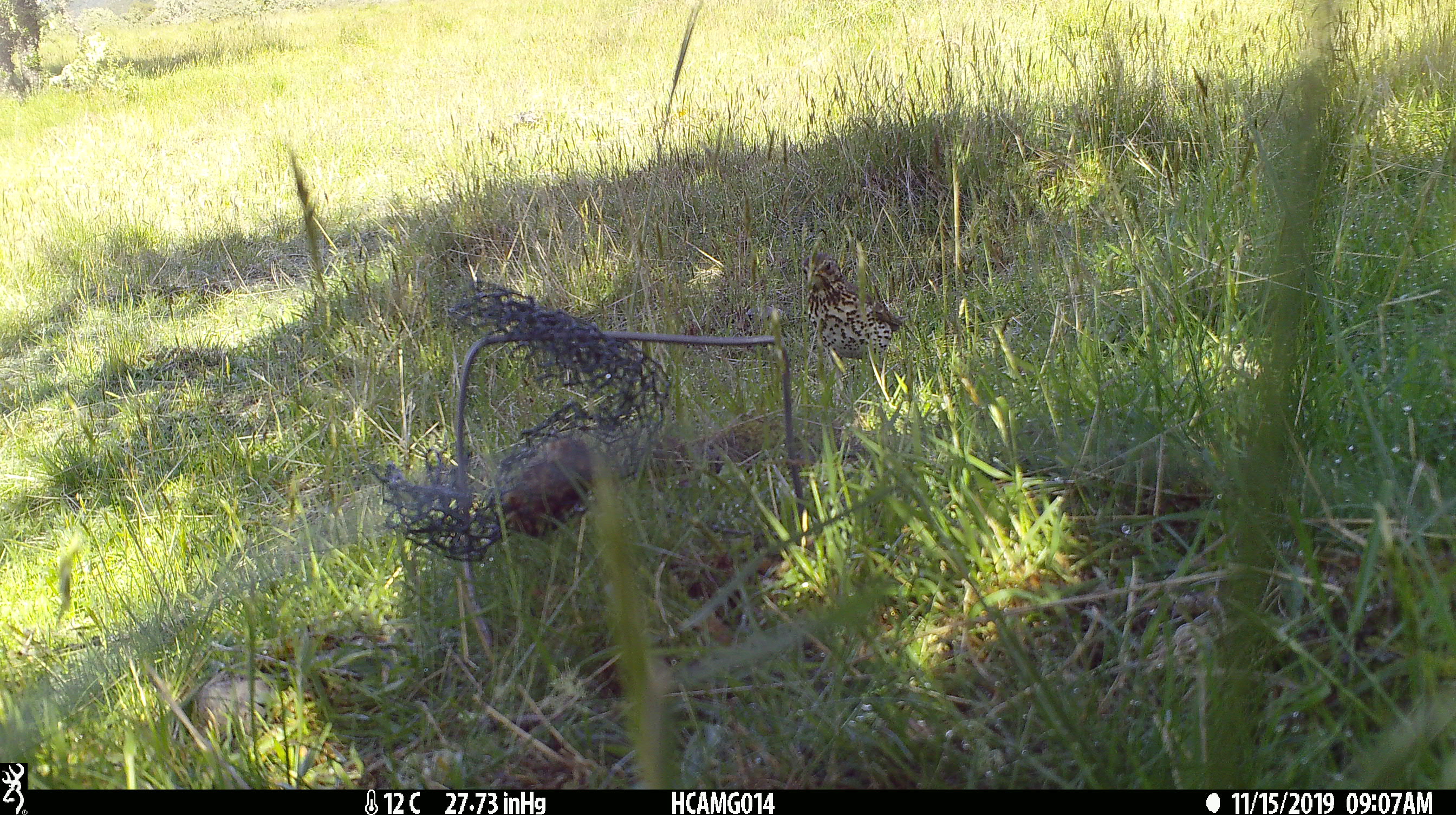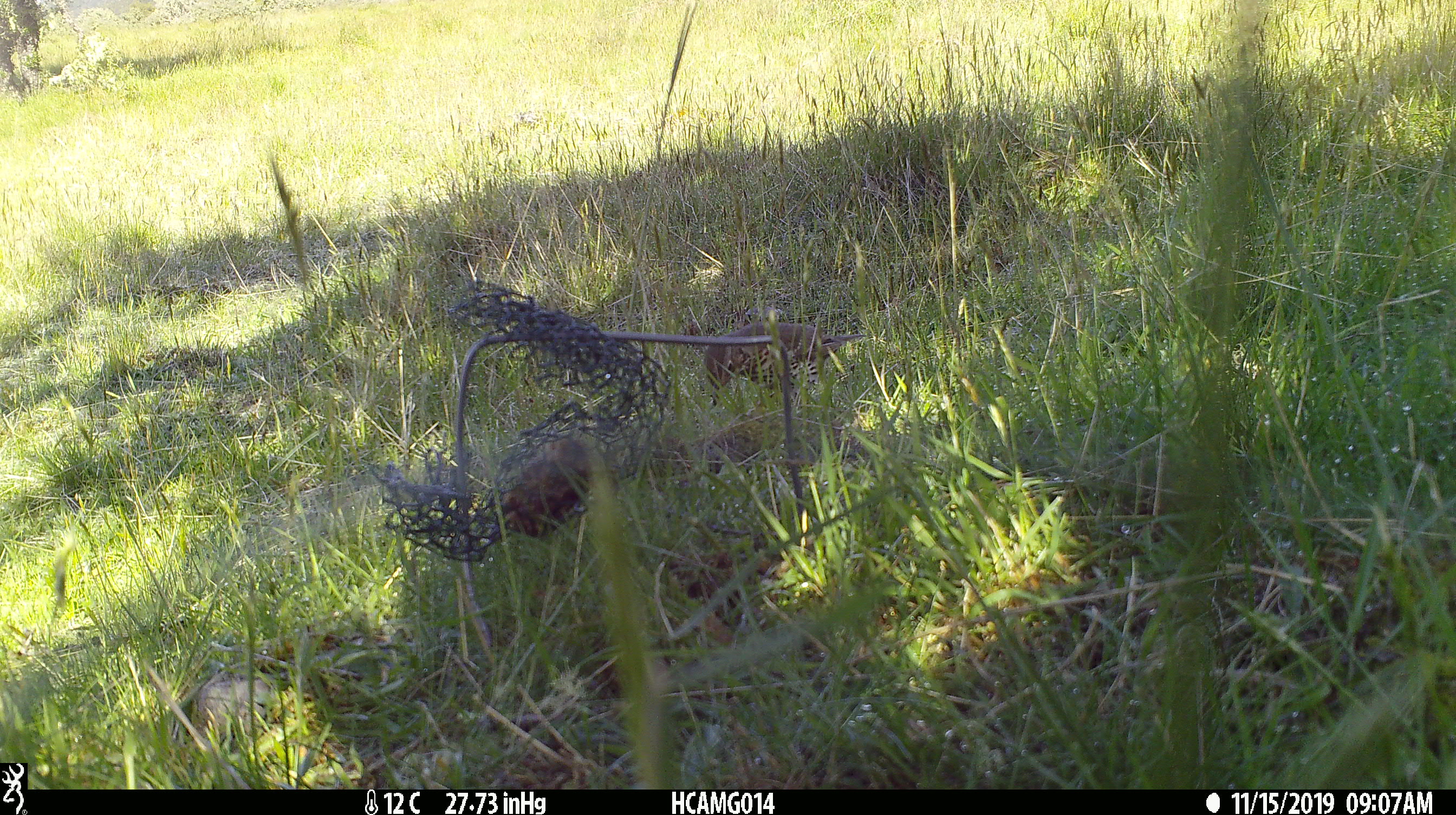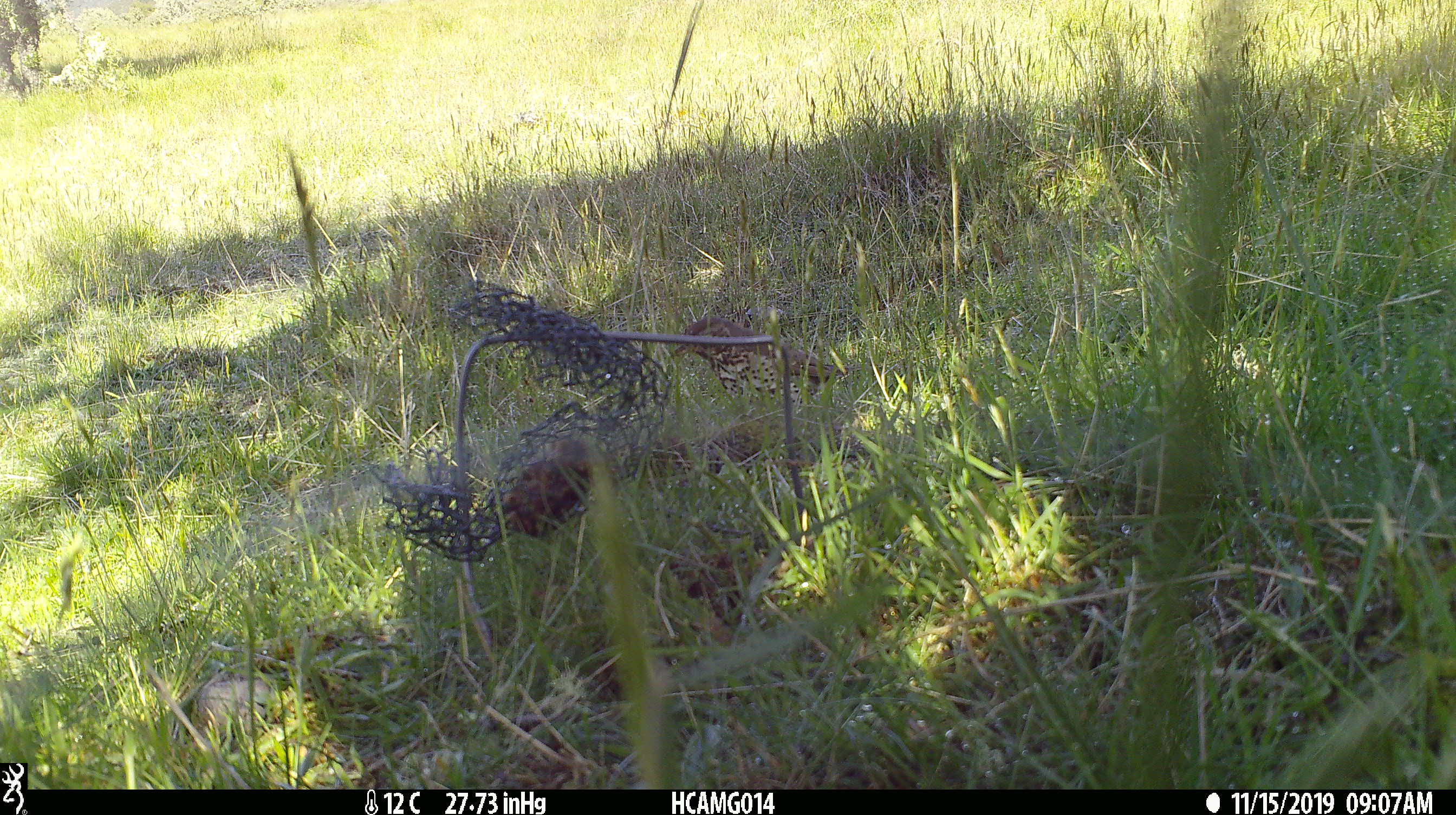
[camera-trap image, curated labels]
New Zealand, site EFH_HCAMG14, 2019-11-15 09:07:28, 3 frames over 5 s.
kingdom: Animalia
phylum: Chordata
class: Aves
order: Passeriformes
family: Turdidae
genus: Turdus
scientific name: Turdus philomelos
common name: song thrush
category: thrush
Thrush (song thrush) (Turdus philomelos).